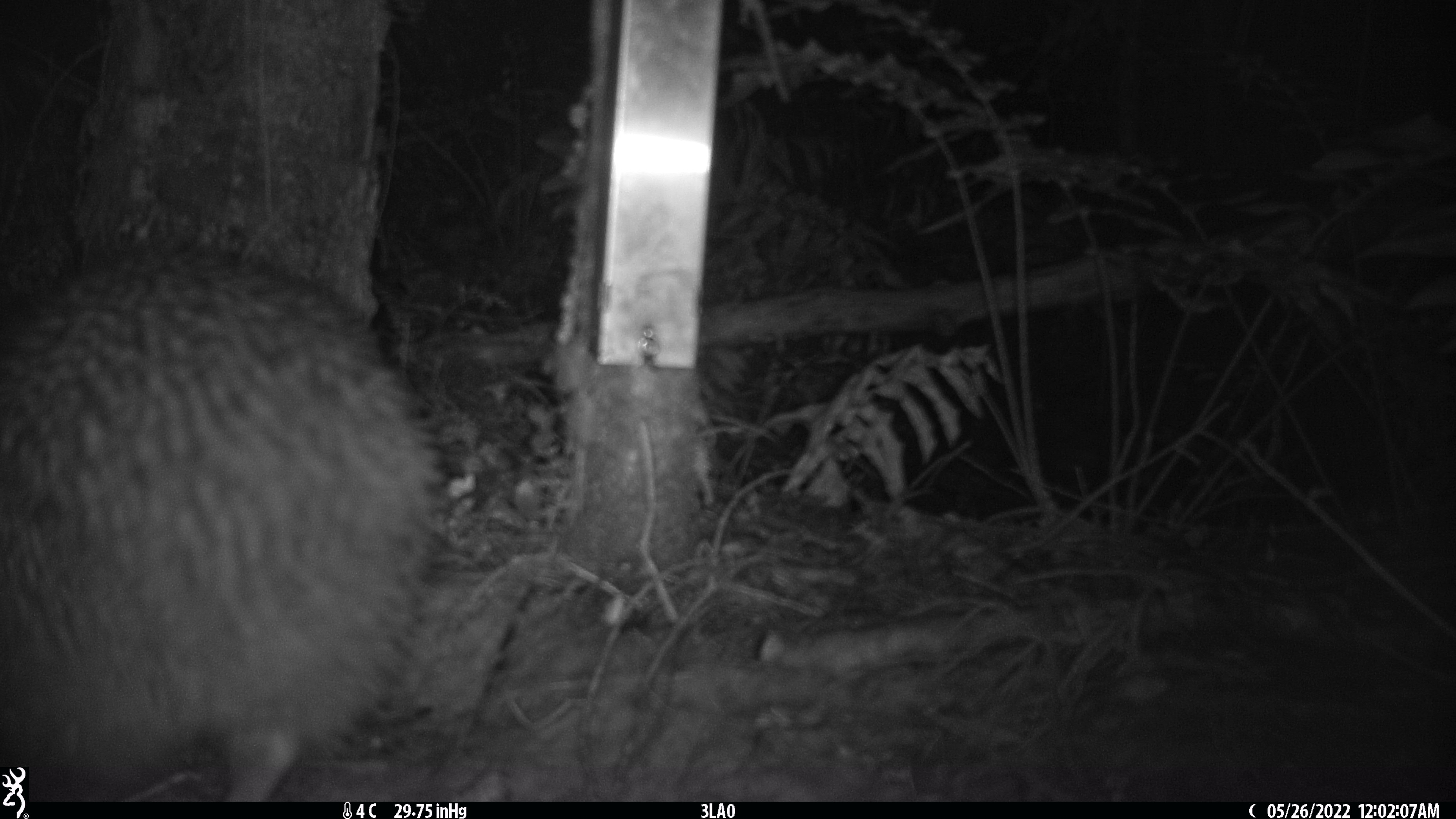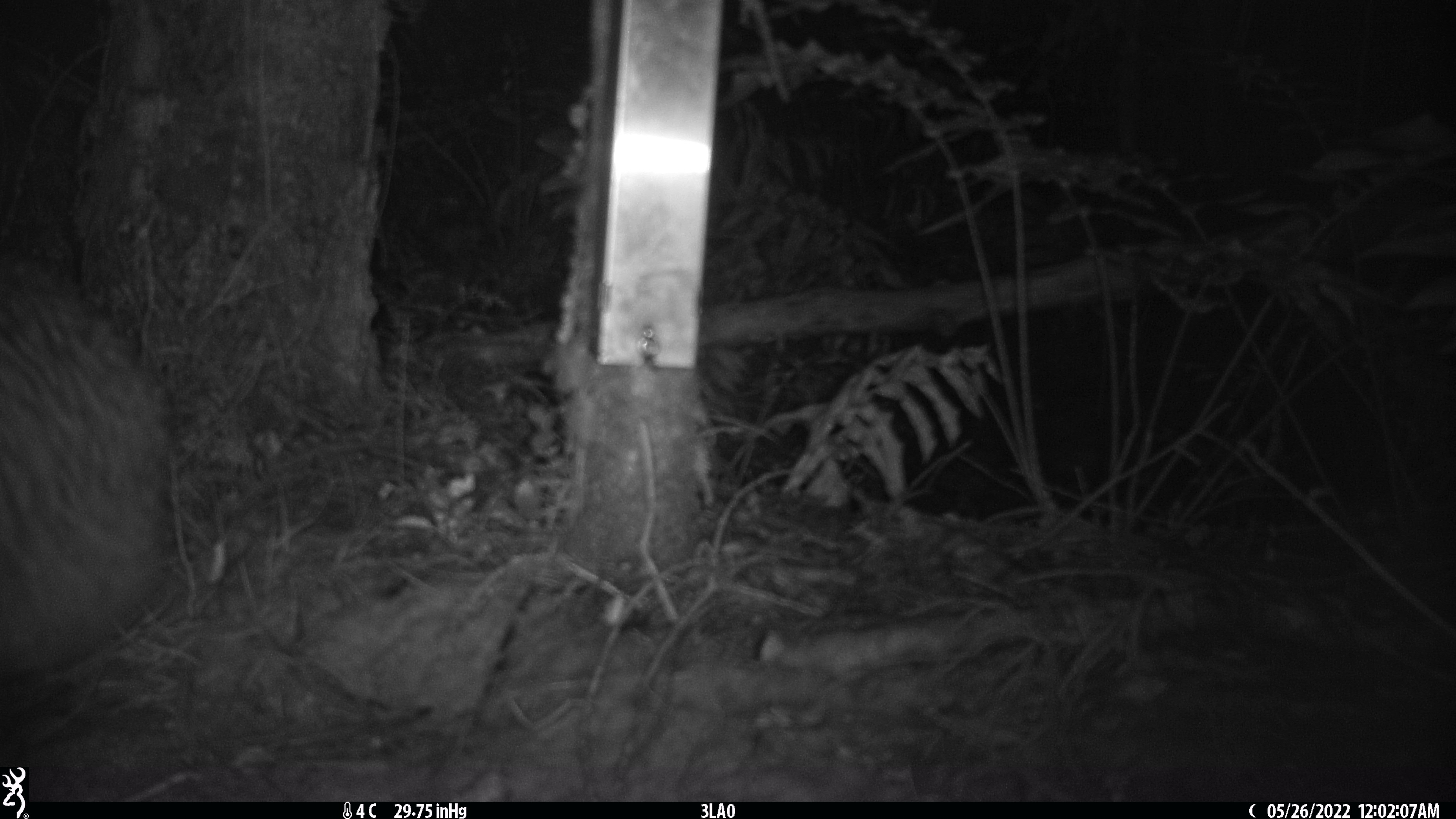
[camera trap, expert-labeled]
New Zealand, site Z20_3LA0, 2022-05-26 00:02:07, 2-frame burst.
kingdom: Animalia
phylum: Chordata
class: Aves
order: Apterygiformes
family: Apterygidae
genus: Apteryx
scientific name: Apteryx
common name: kiwi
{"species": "kiwi (Apteryx)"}